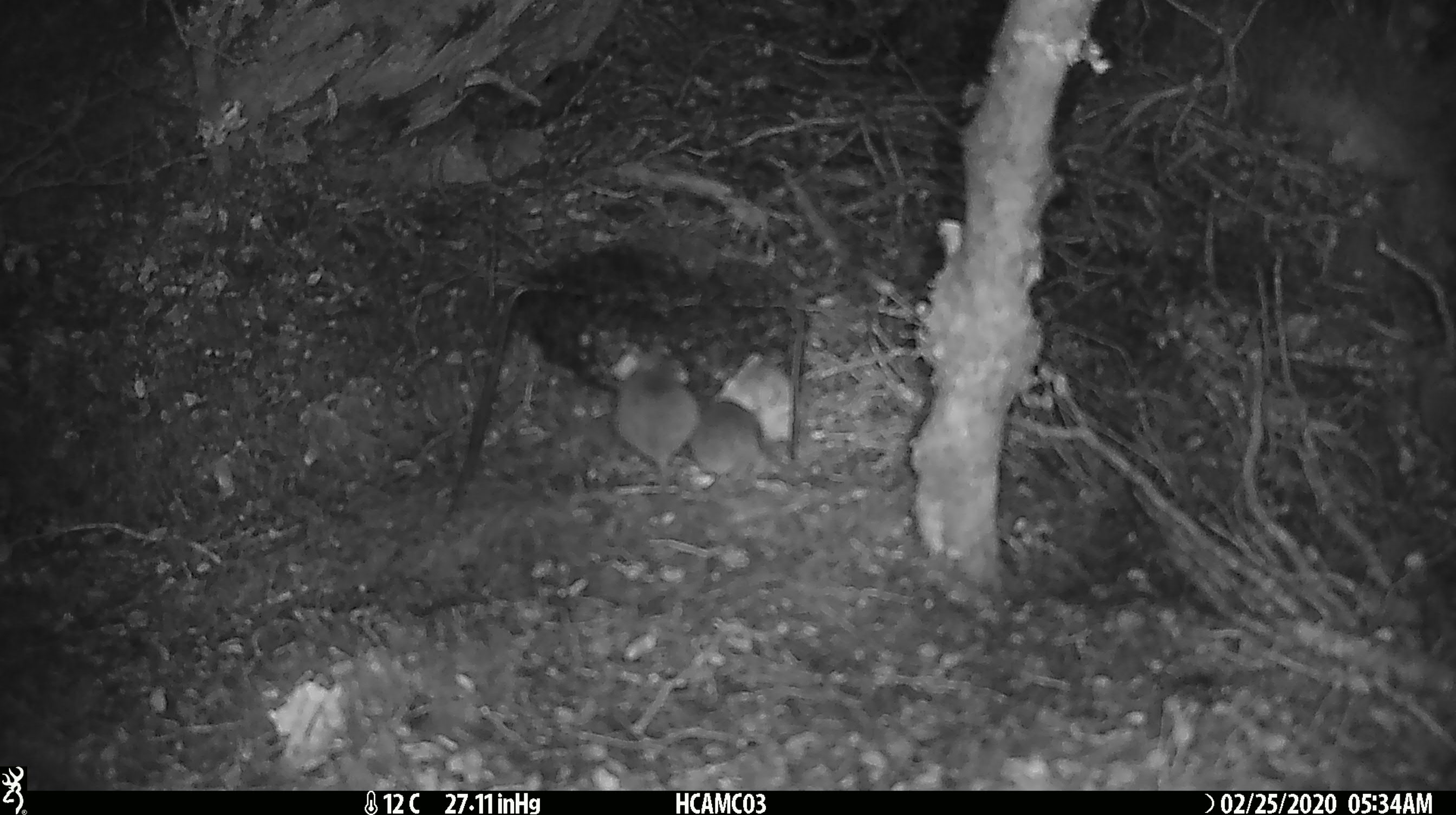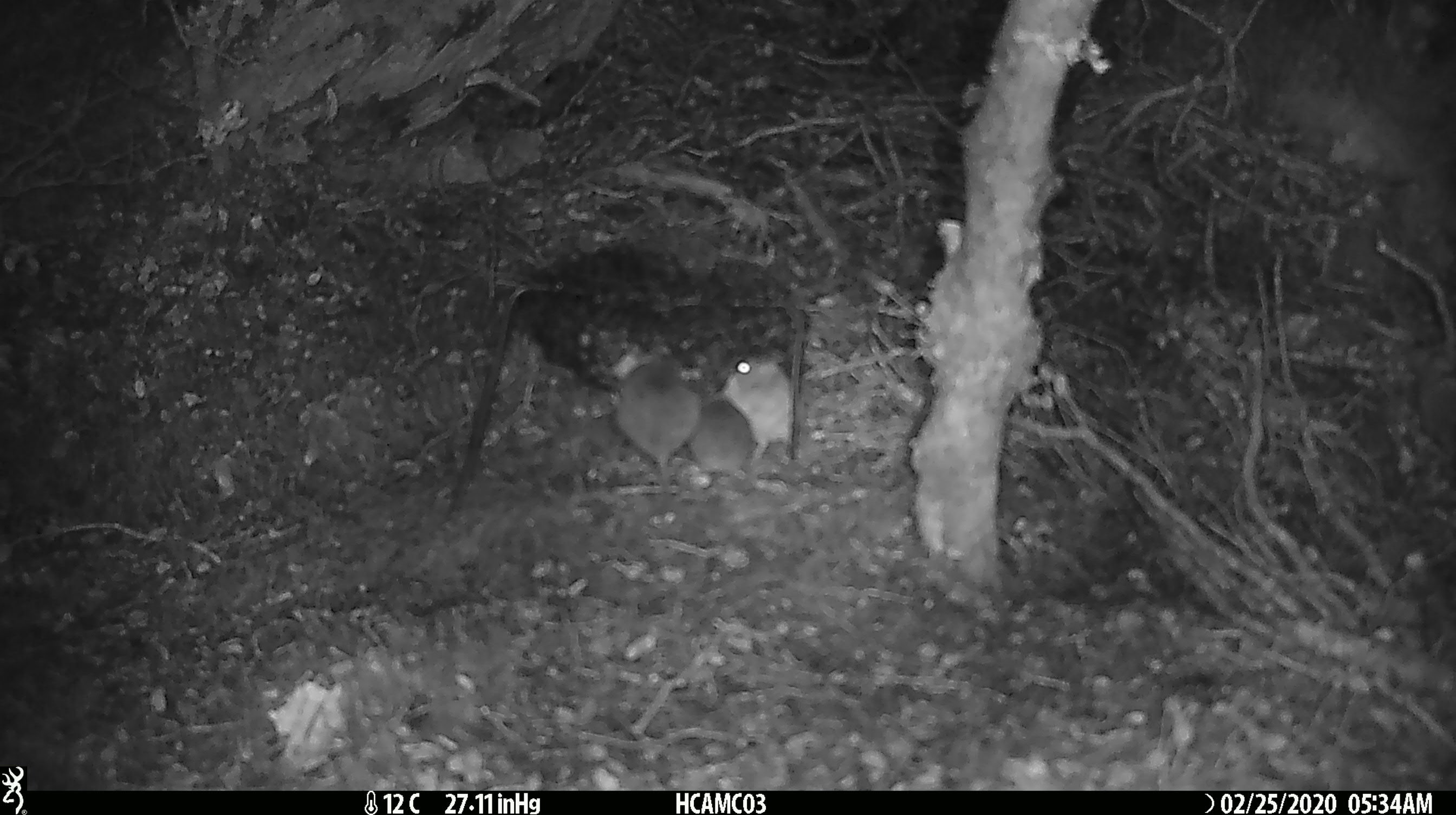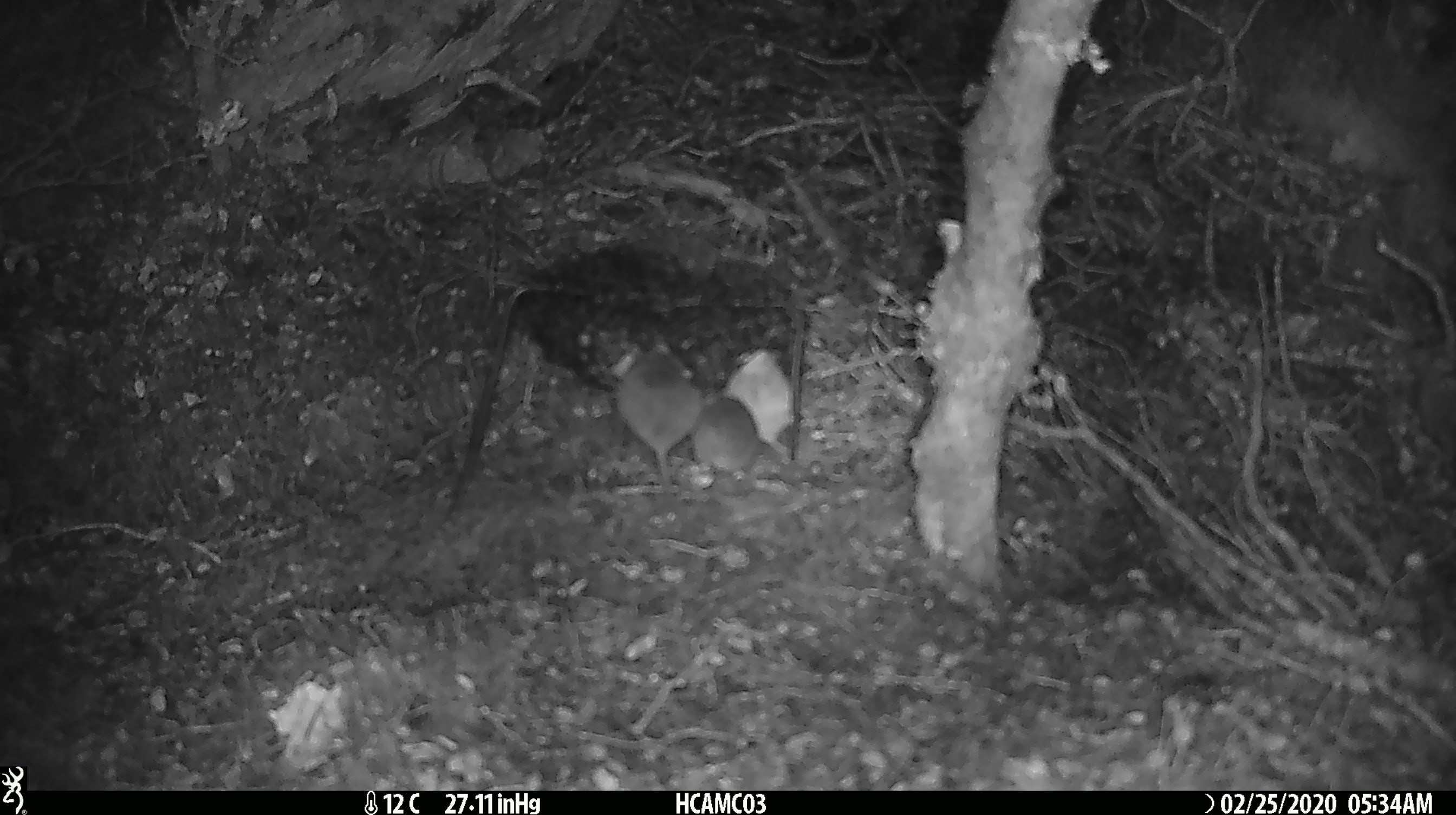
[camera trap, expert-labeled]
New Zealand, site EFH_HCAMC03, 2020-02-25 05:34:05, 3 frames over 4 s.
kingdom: Animalia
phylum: Chordata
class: Mammalia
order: Rodentia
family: Muridae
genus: Mus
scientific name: Mus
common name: mouse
Mouse (Mus).